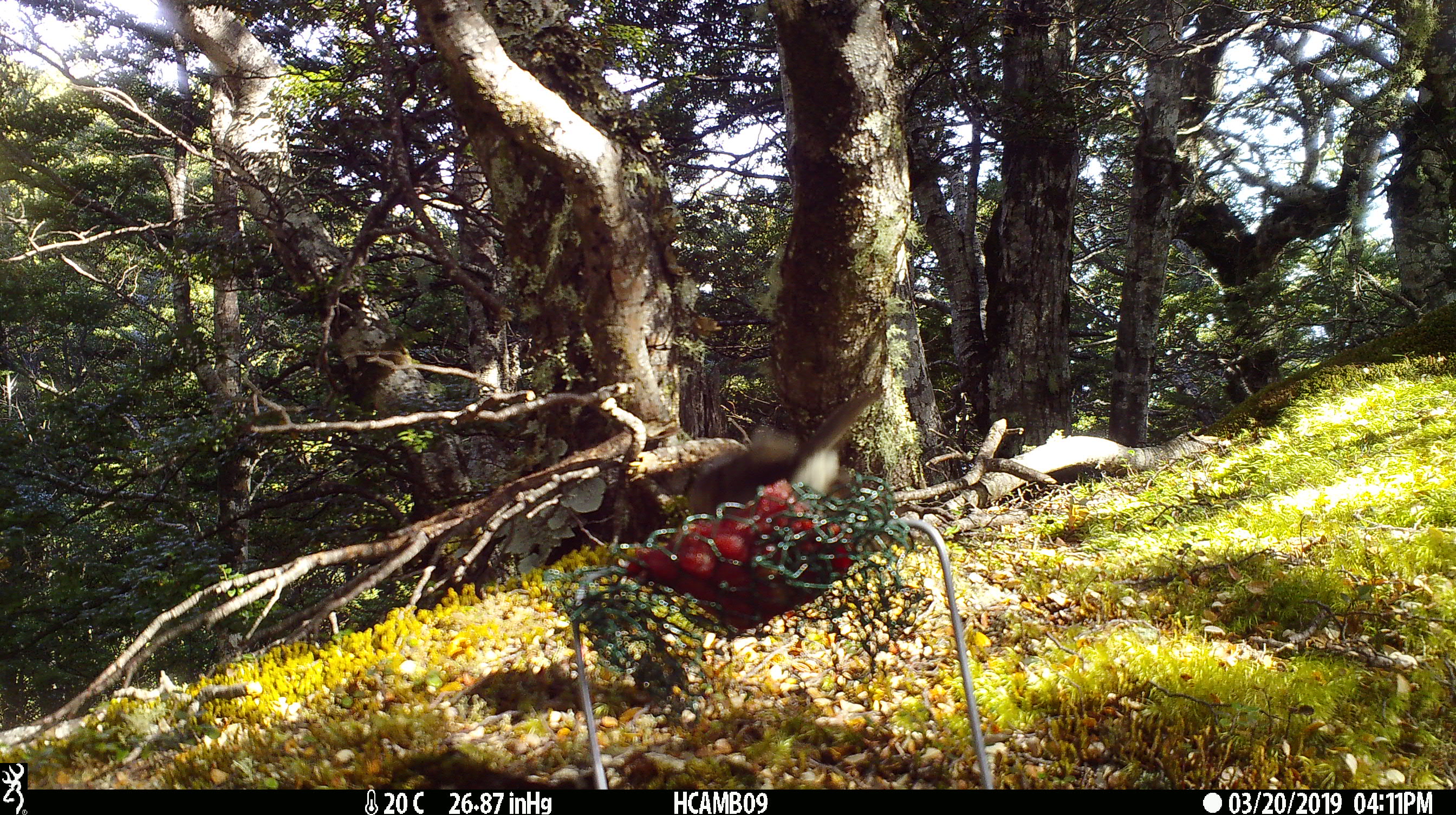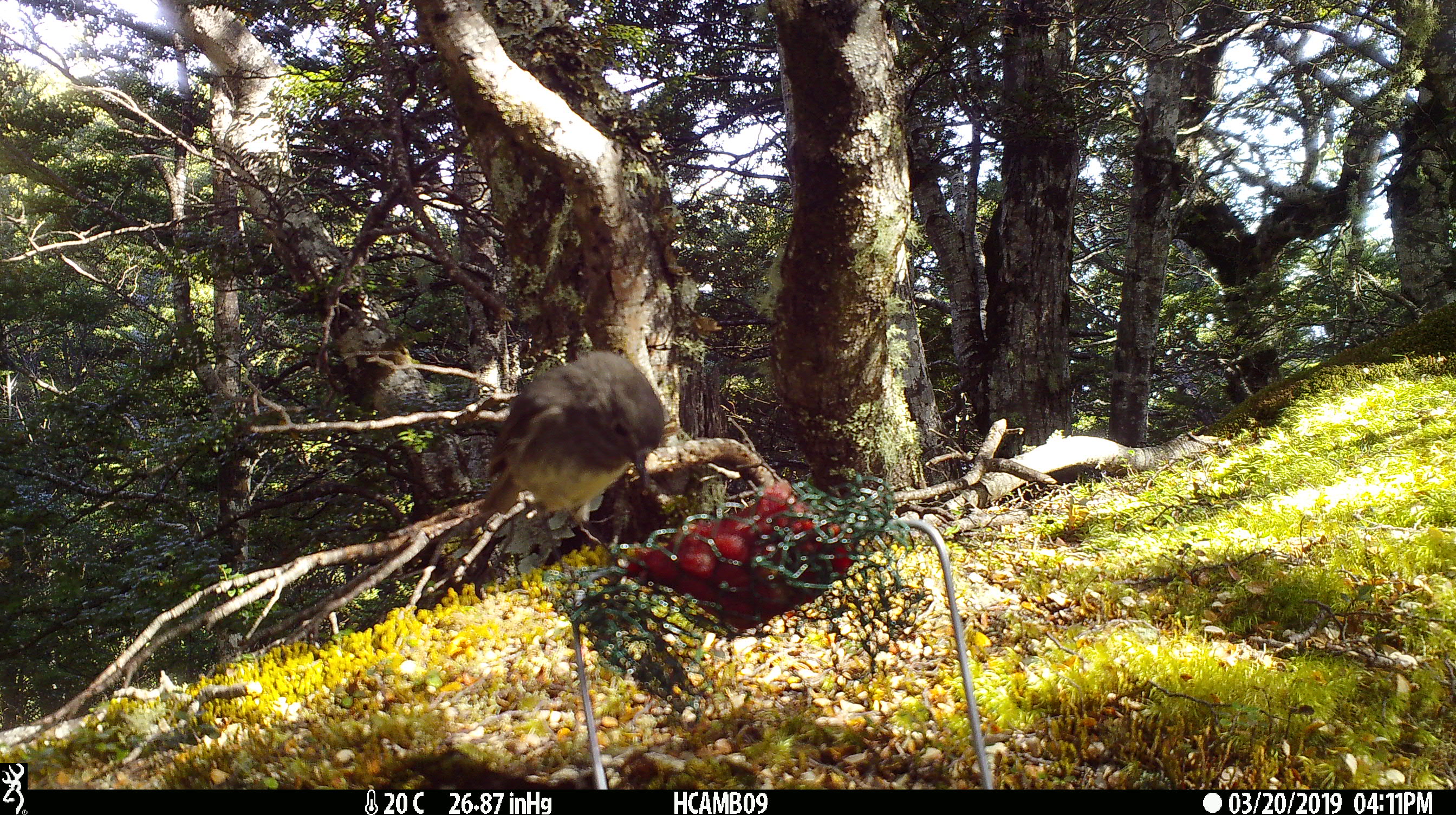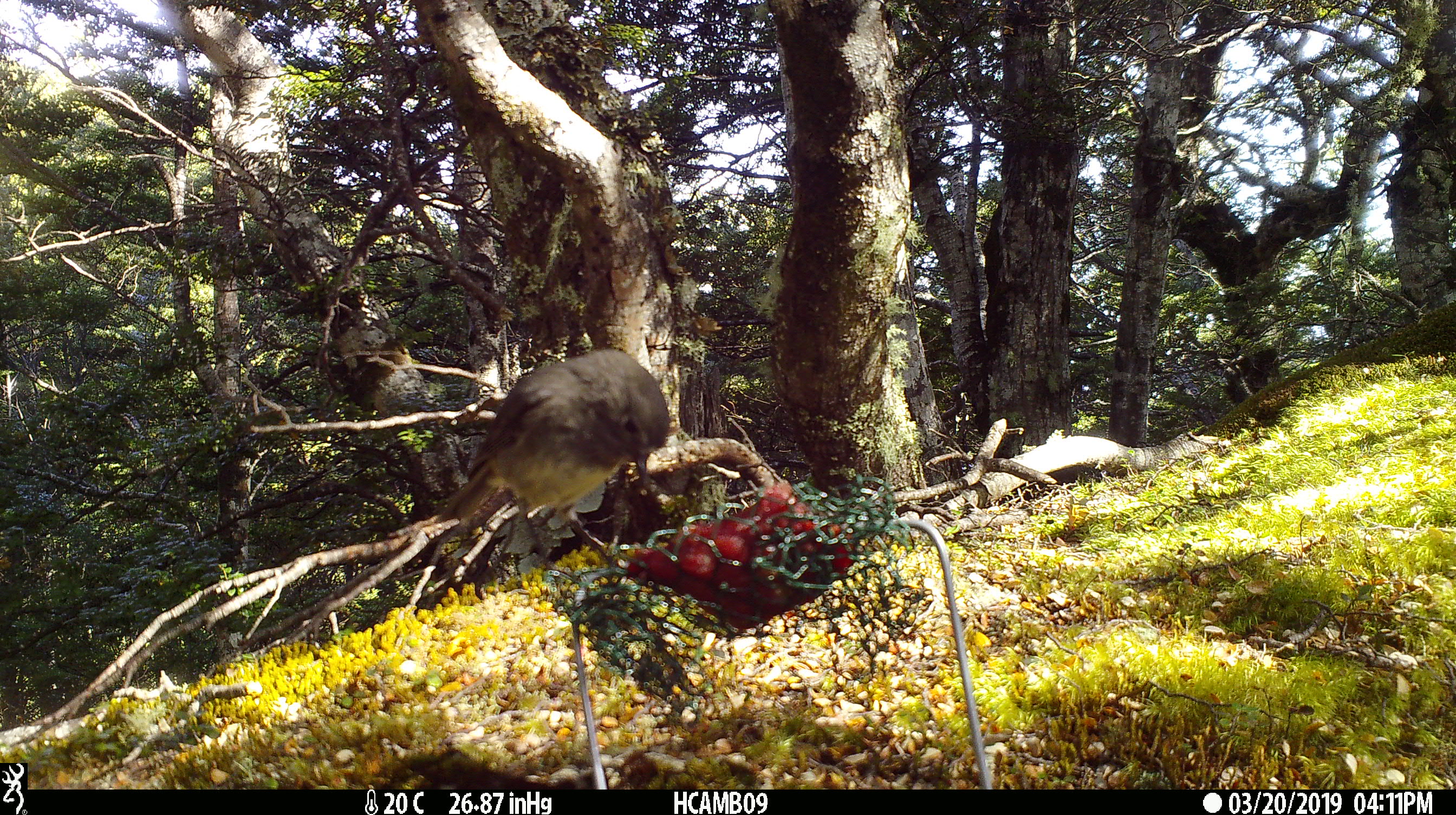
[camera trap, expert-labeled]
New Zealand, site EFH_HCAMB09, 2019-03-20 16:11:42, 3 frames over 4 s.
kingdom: Animalia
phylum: Chordata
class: Aves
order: Passeriformes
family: Petroicidae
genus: Petroica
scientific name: Petroica australis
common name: new zealand robin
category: robin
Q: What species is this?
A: Robin (new zealand robin) (Petroica australis).